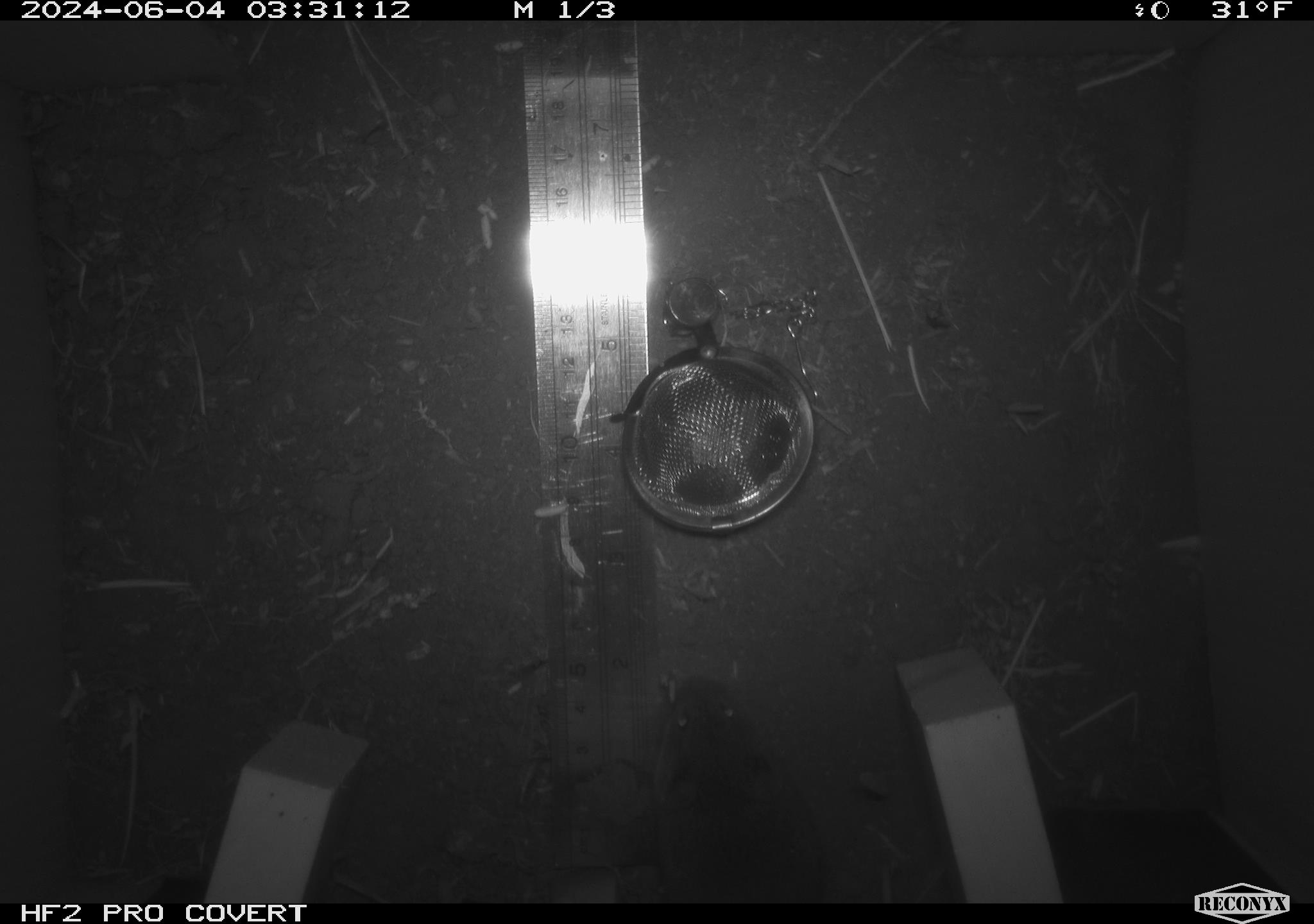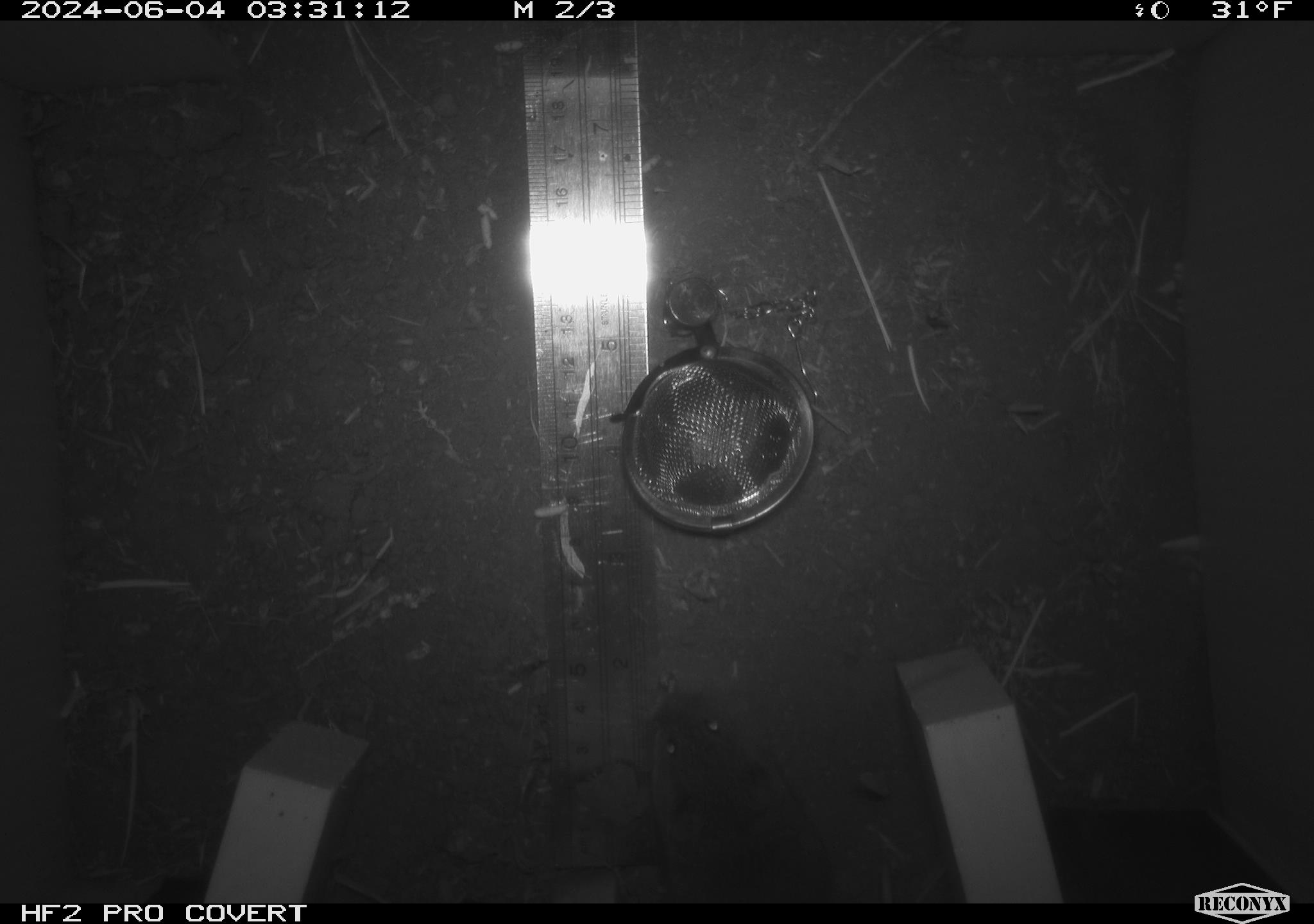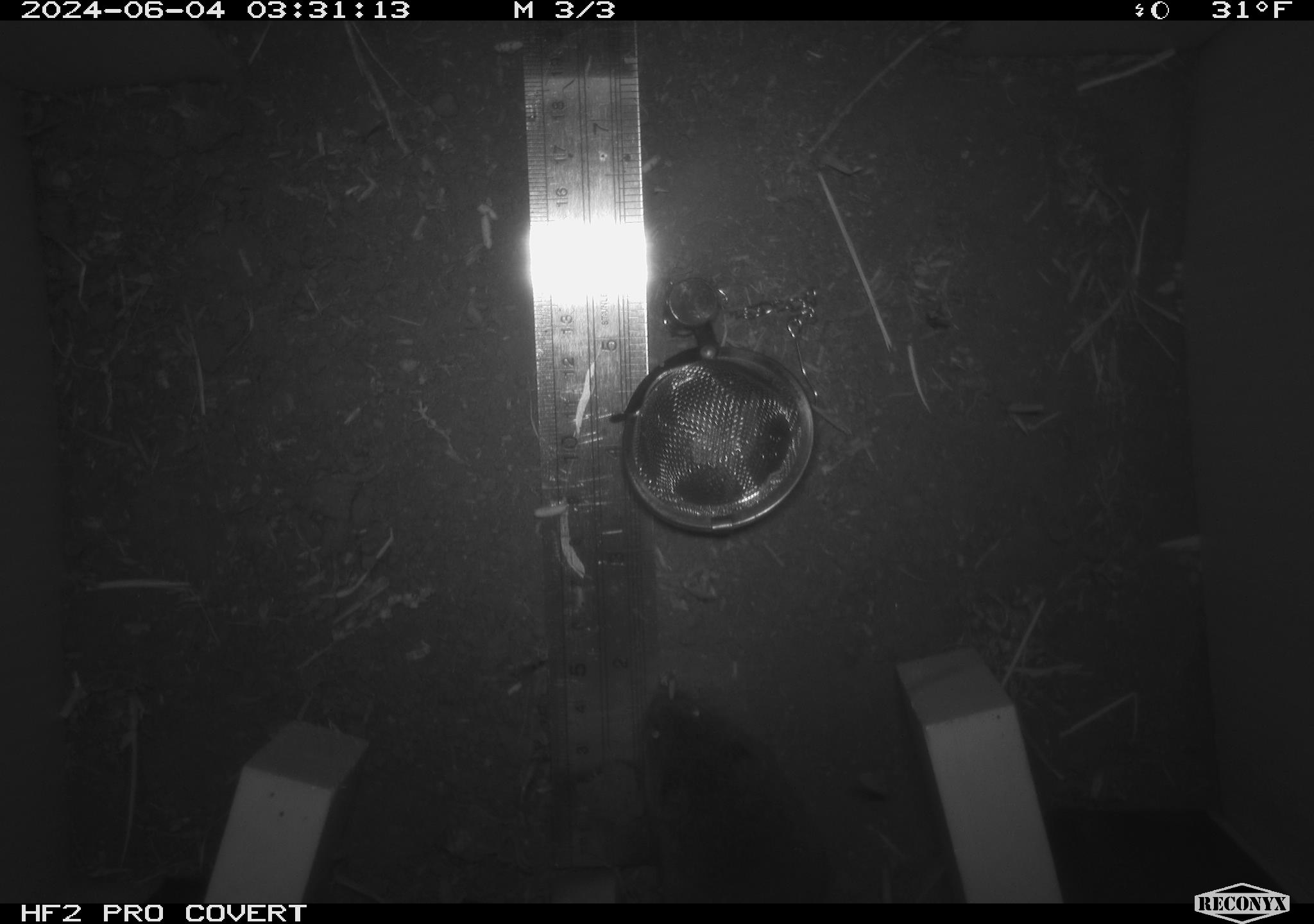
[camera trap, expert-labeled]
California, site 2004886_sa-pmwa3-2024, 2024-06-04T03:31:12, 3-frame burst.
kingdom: Animalia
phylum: Chordata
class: Mammalia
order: Rodentia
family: Cricetidae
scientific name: Arvicolinae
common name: voles, lemmings, and muskrats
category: arvicolinae subfamily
Arvicolinae subfamily (voles, lemmings, and muskrats) (Arvicolinae).